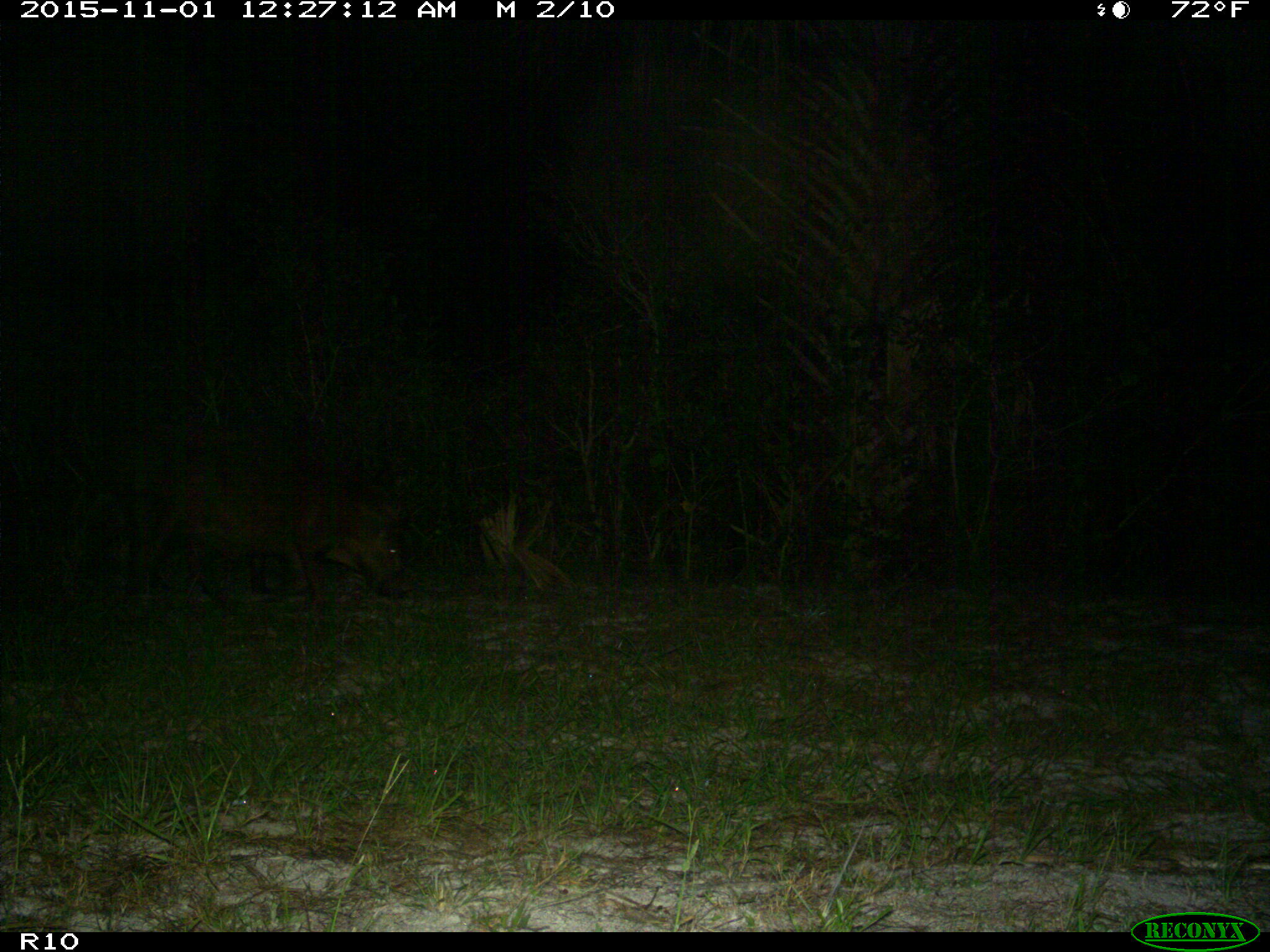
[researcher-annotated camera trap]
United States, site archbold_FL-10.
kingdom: Animalia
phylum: Chordata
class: Mammalia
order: Artiodactyla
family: Suidae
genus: Sus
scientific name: Sus scrofa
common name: wild boar